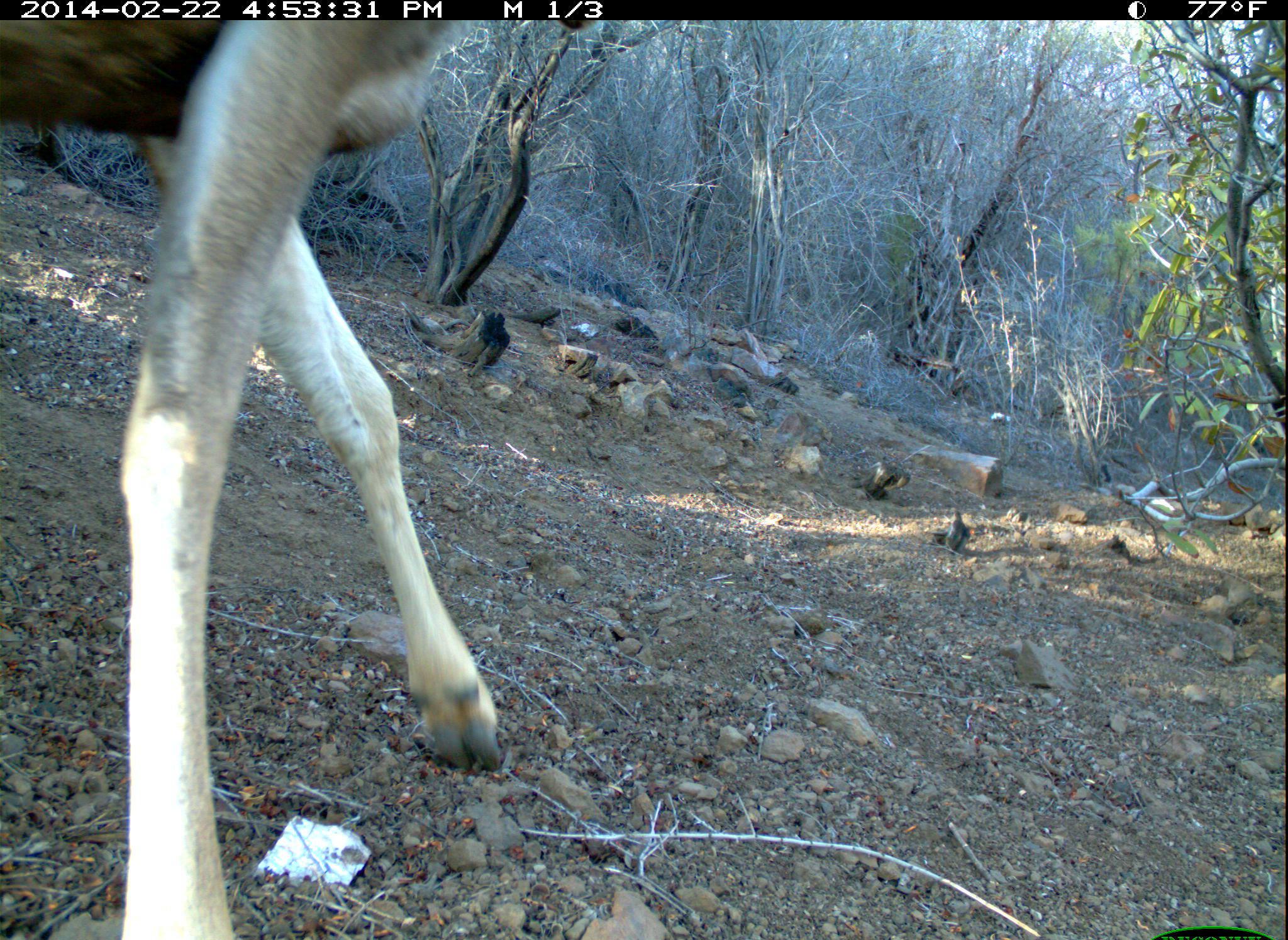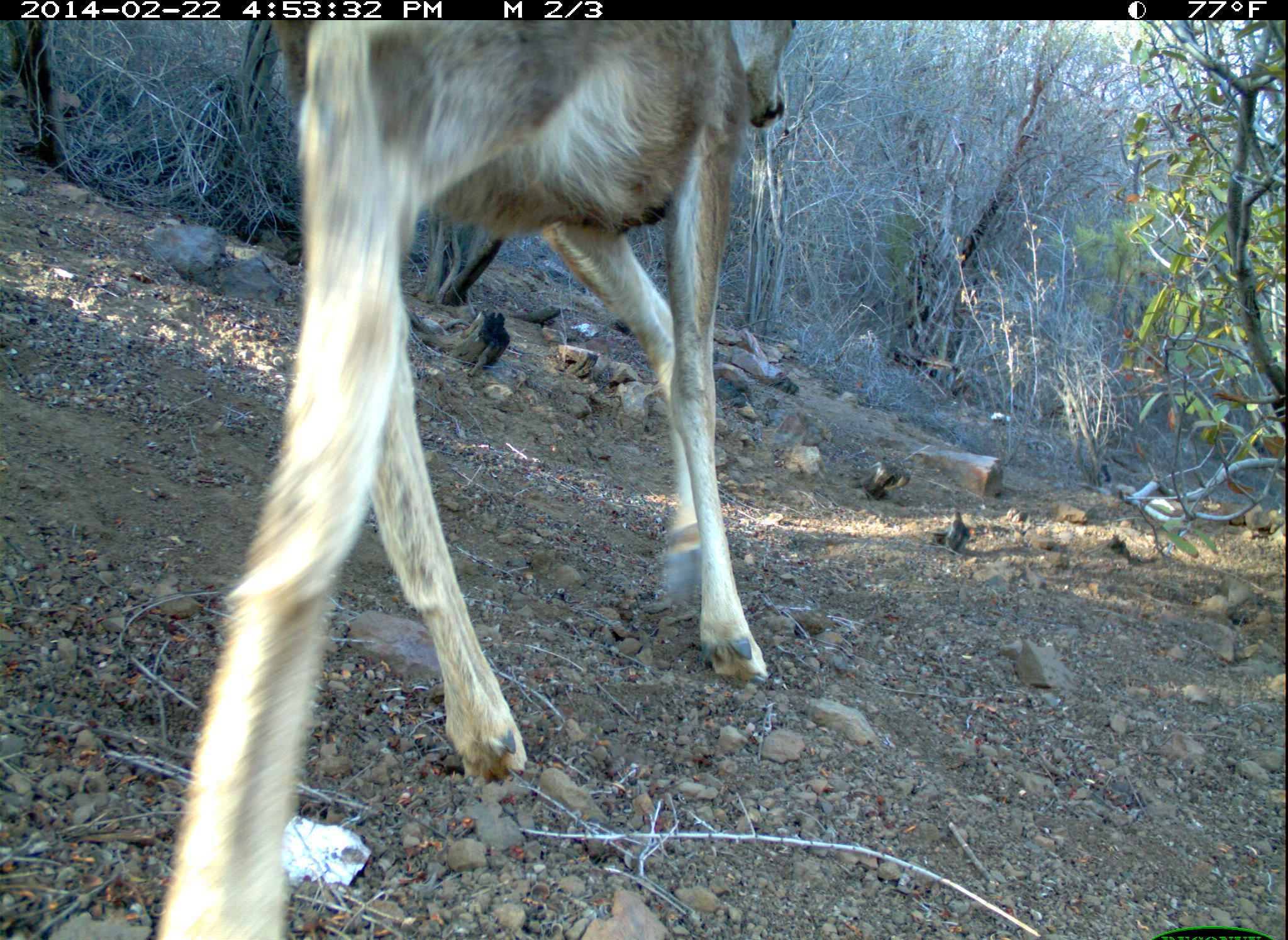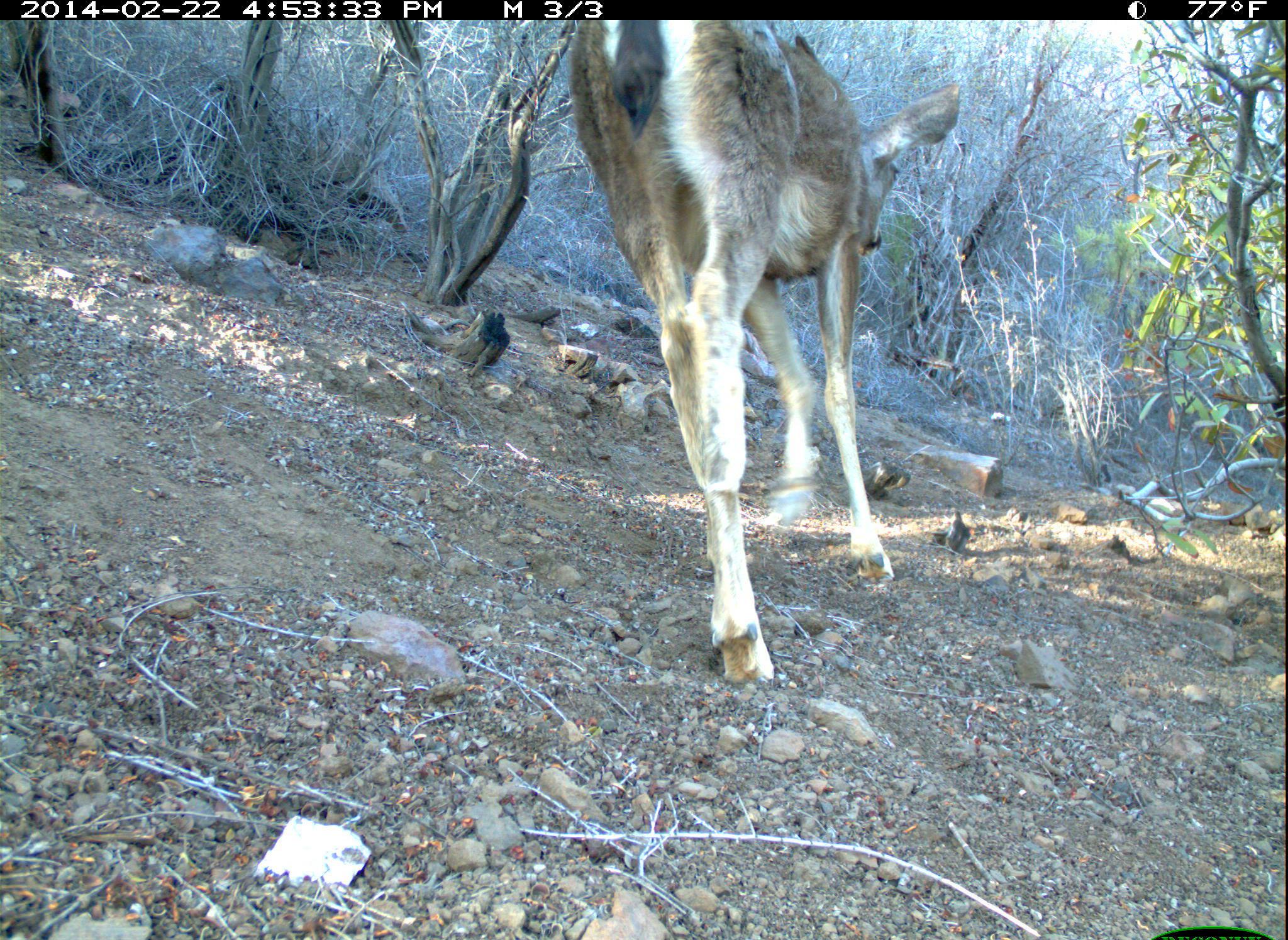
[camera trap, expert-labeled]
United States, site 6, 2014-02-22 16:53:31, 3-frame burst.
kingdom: Animalia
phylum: Chordata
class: Mammalia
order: Artiodactyla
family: Cervidae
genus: Odocoileus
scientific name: Odocoileus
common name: deer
Deer (Odocoileus).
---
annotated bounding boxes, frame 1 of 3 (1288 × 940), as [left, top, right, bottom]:
deer: [0, 20, 505, 918]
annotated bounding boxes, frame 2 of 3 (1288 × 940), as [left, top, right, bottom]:
deer: [158, 17, 799, 940]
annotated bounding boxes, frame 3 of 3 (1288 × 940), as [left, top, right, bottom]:
deer: [563, 18, 964, 694]